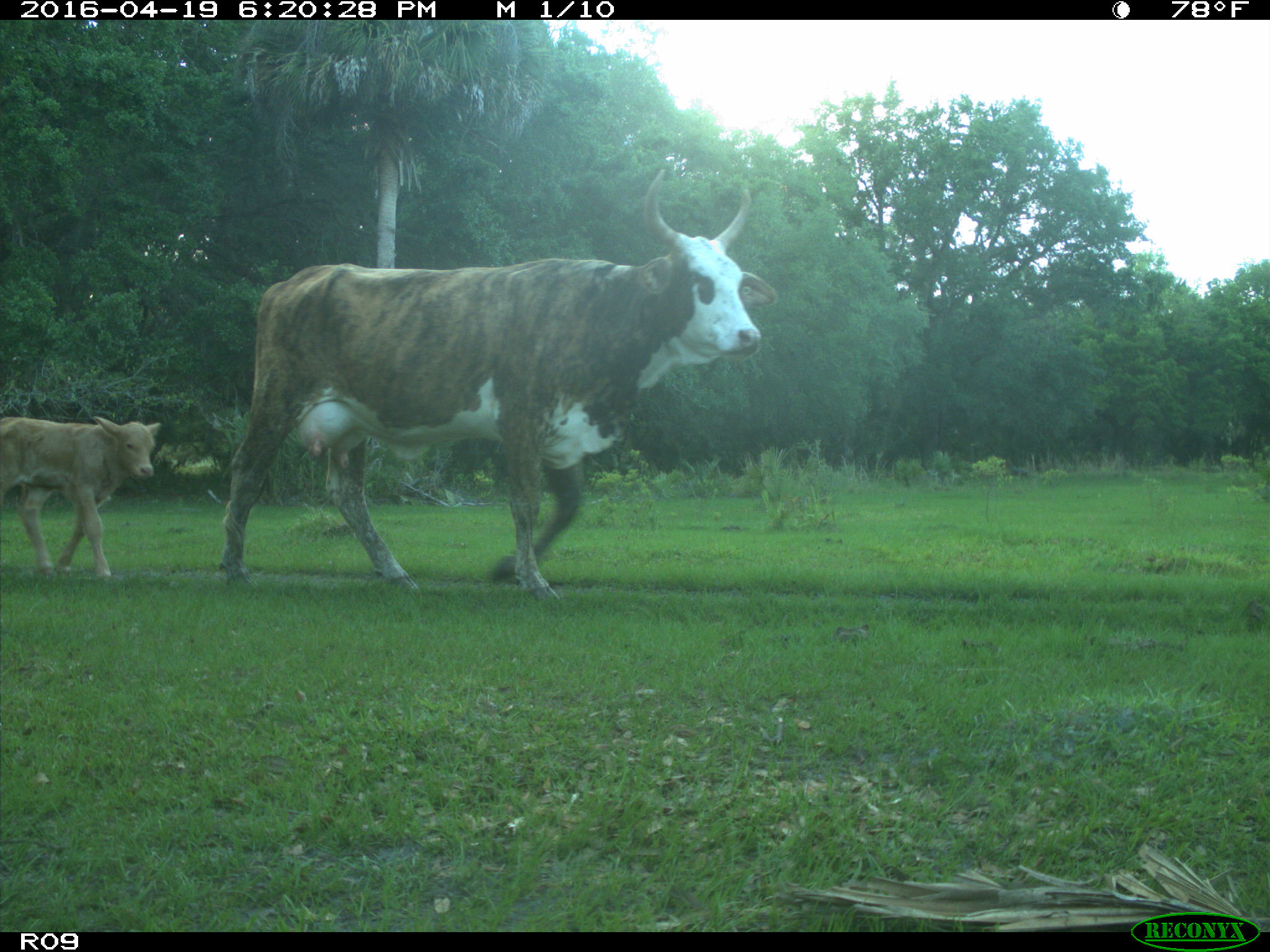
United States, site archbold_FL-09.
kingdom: Animalia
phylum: Chordata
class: Mammalia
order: Artiodactyla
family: Bovidae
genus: Bos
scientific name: Bos taurus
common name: domestic cow